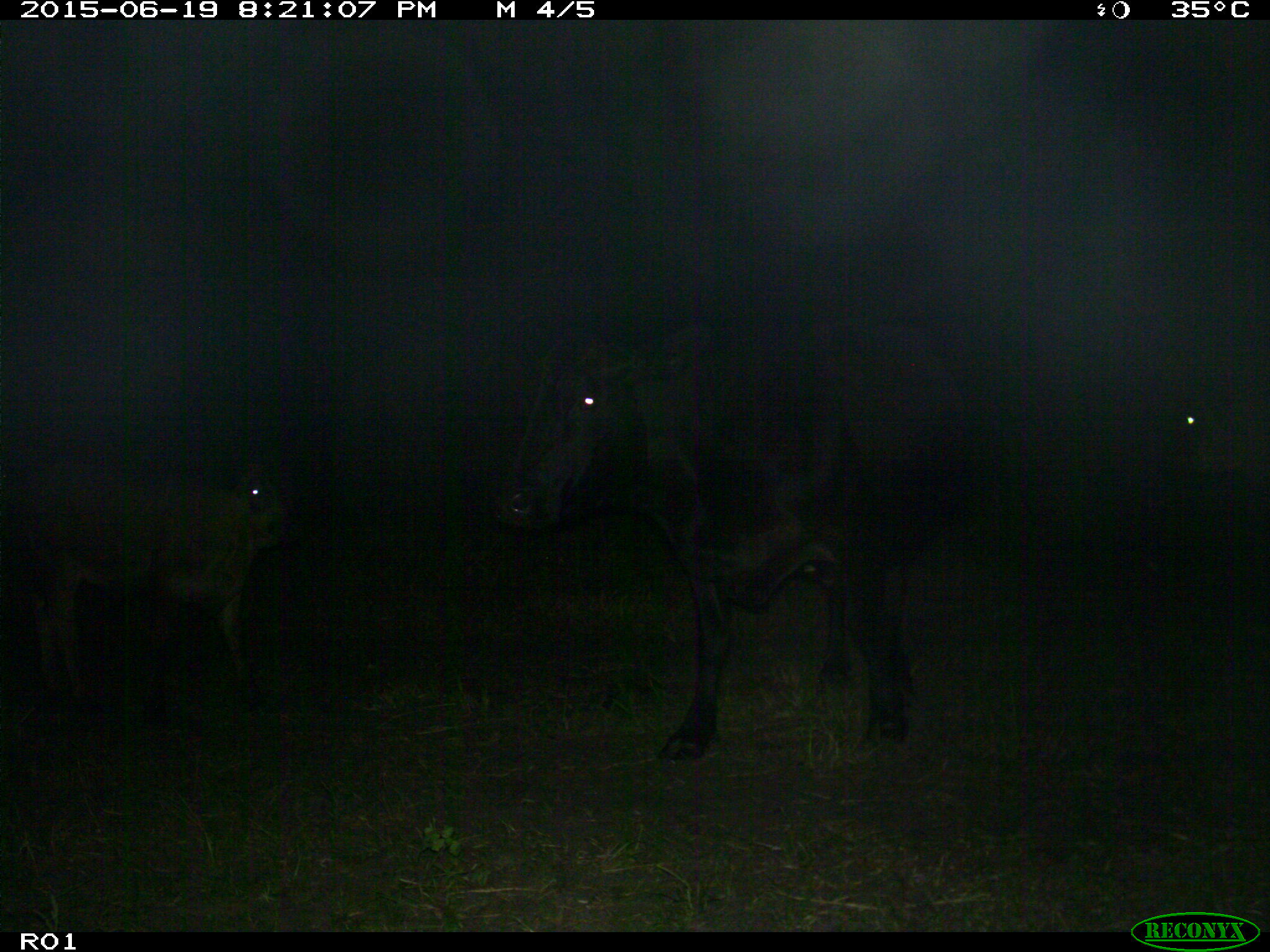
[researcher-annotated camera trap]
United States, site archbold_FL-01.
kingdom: Animalia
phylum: Chordata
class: Mammalia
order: Artiodactyla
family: Bovidae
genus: Bos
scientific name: Bos taurus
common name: domestic cow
Bos taurus (domestic cow).